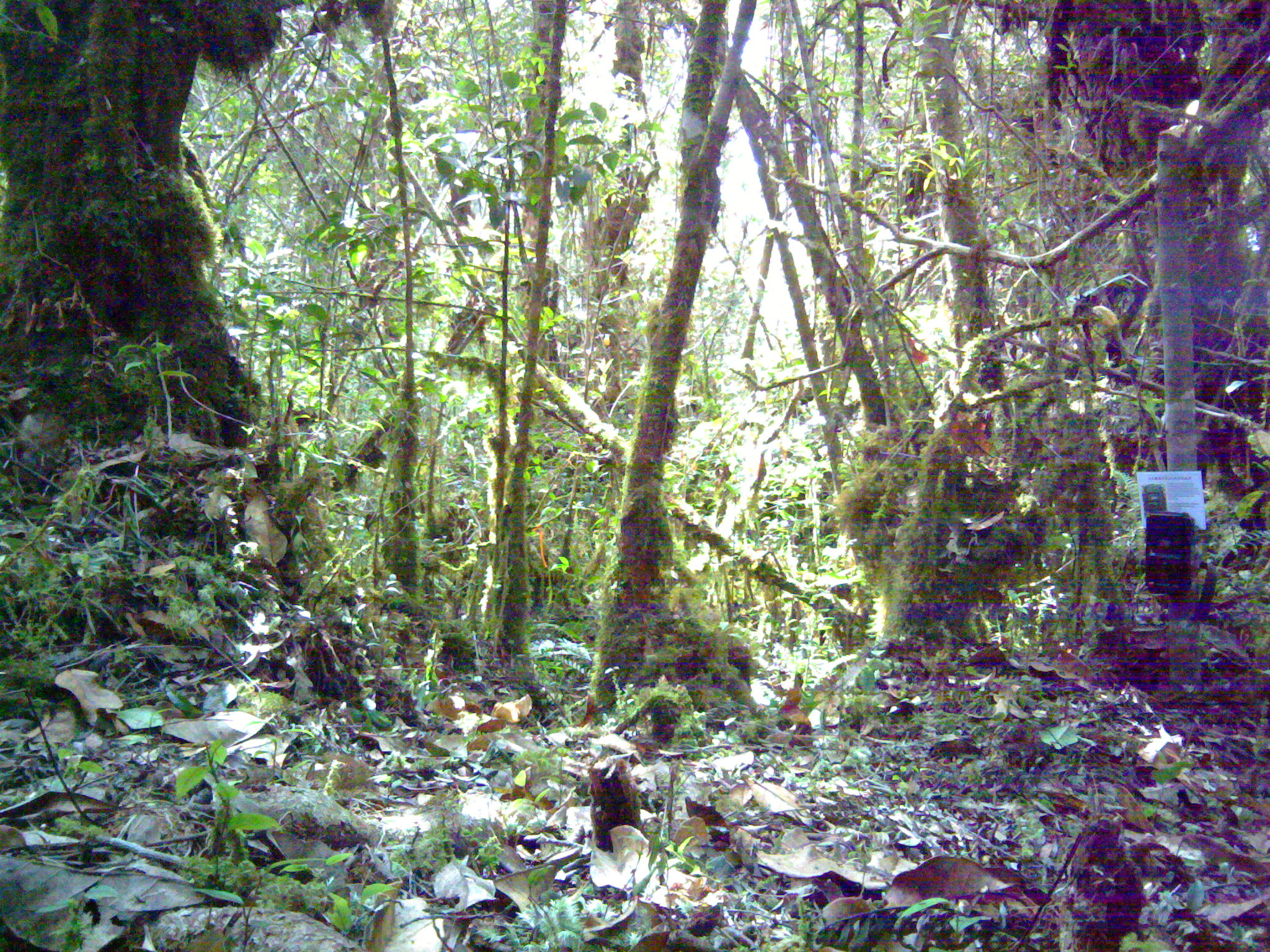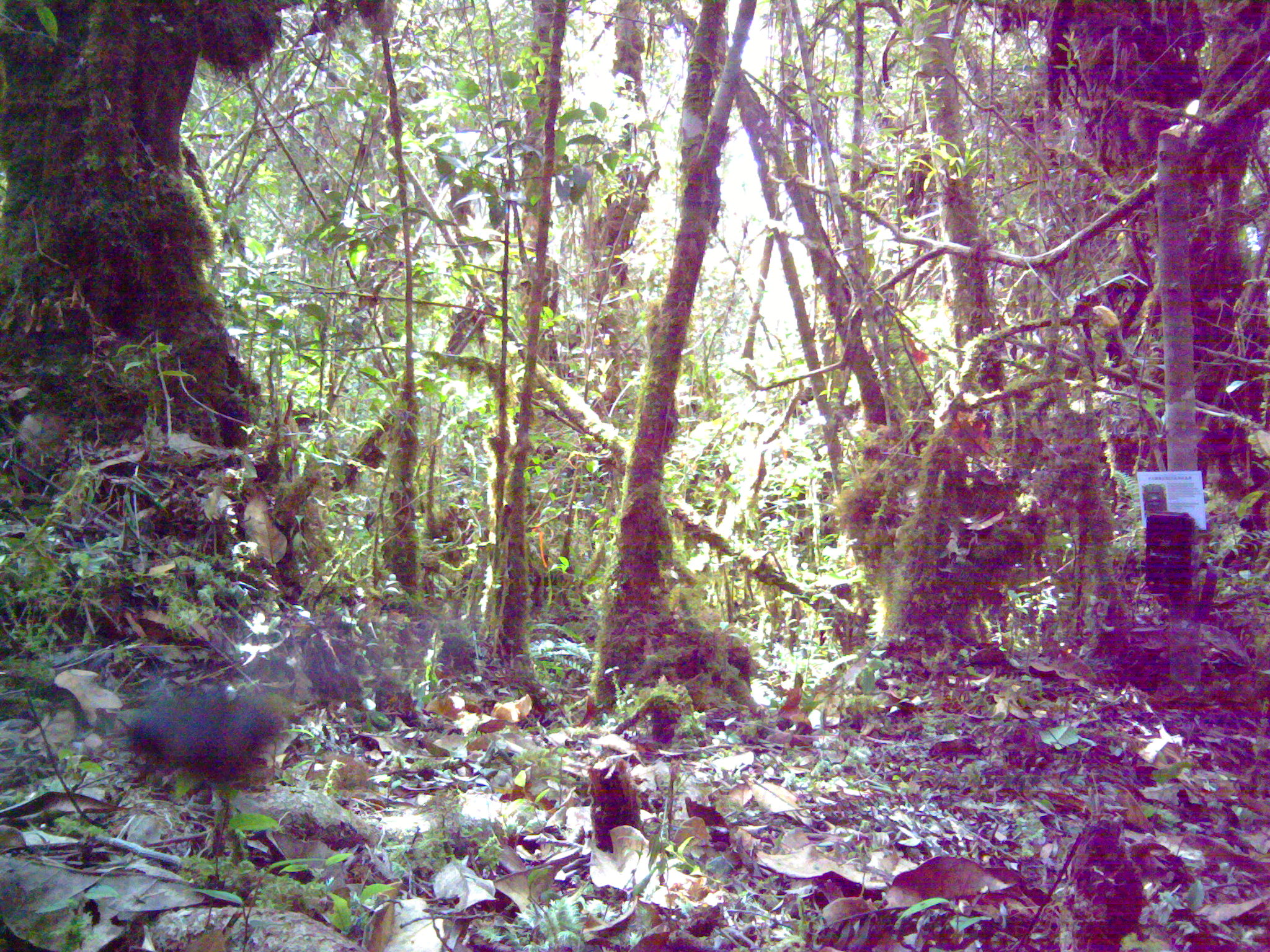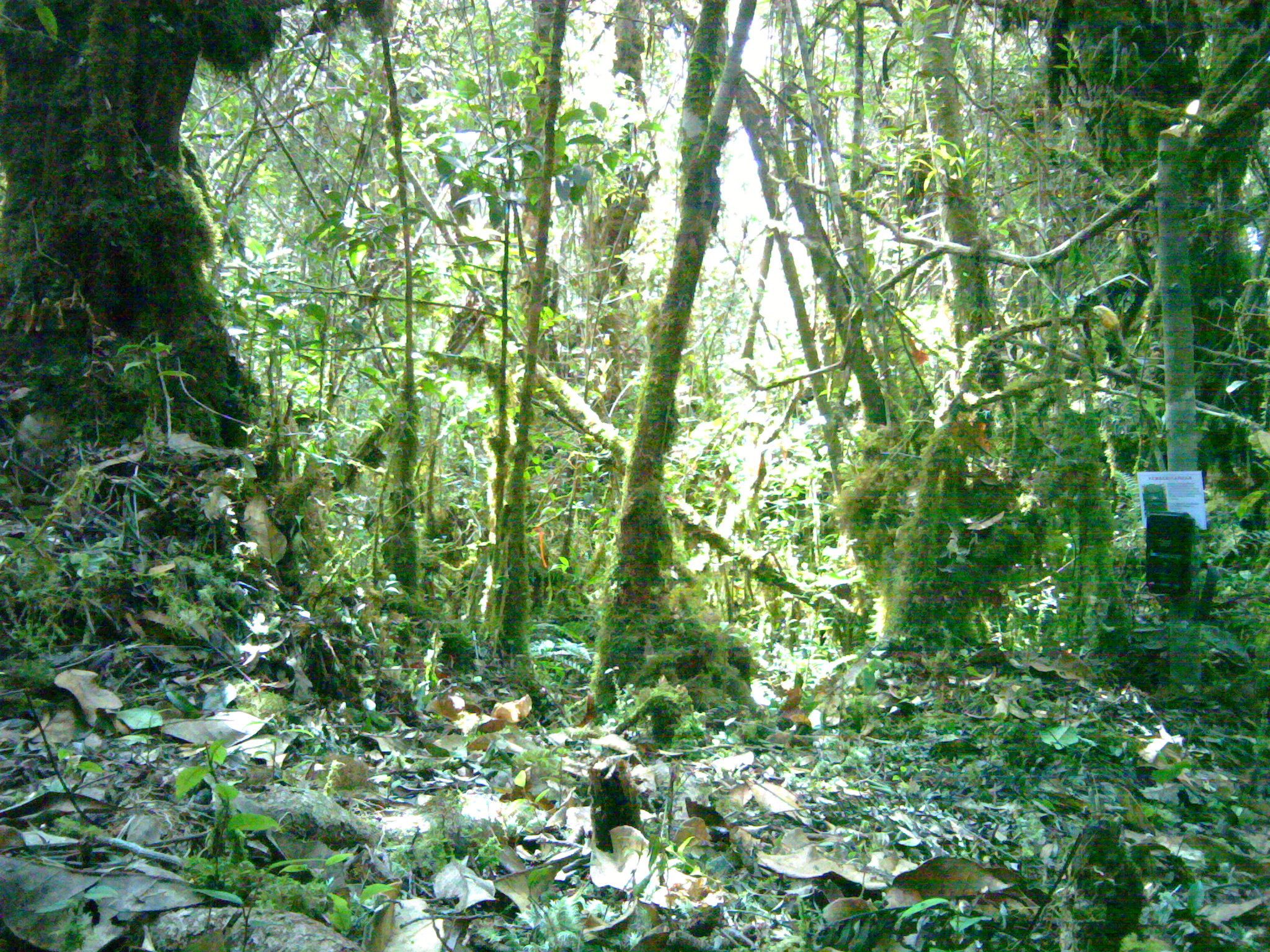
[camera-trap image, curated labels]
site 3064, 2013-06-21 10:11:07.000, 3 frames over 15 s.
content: unidentified animal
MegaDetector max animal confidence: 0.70